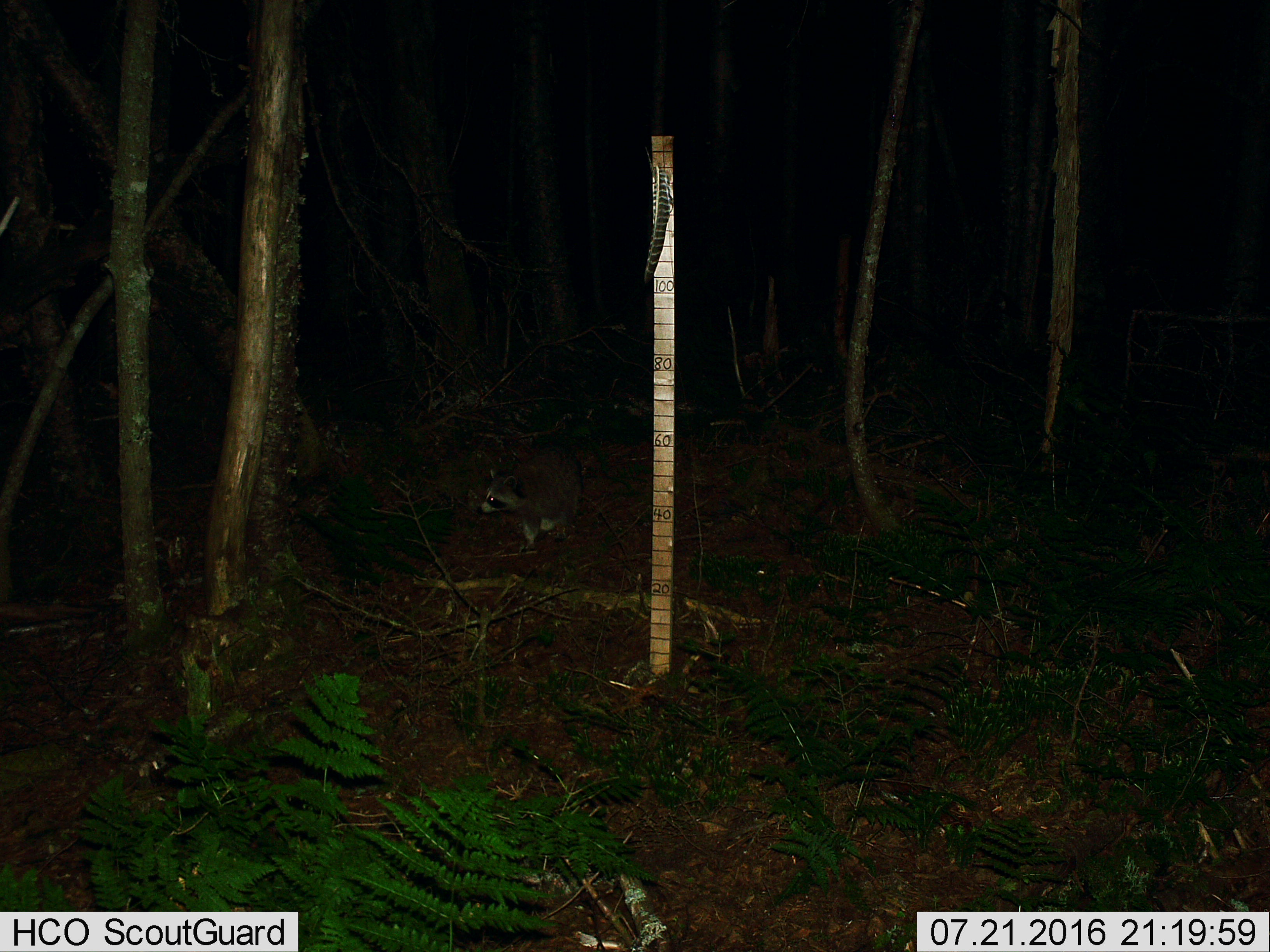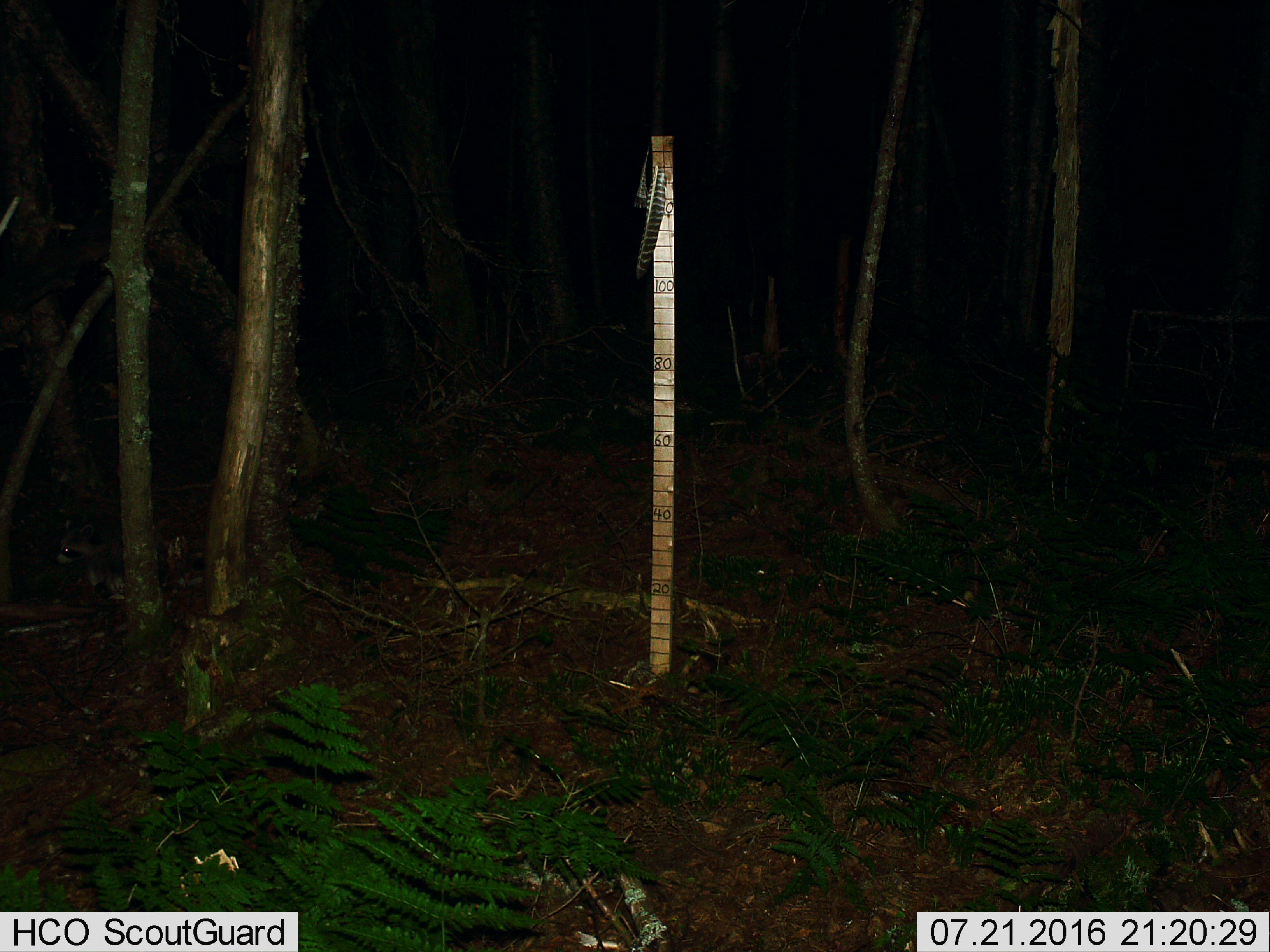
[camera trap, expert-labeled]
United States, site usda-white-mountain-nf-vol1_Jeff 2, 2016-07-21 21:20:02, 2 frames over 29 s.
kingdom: Animalia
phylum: Chordata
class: Mammalia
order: Carnivora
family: Procyonidae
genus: Procyon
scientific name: Procyon lotor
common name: raccoon